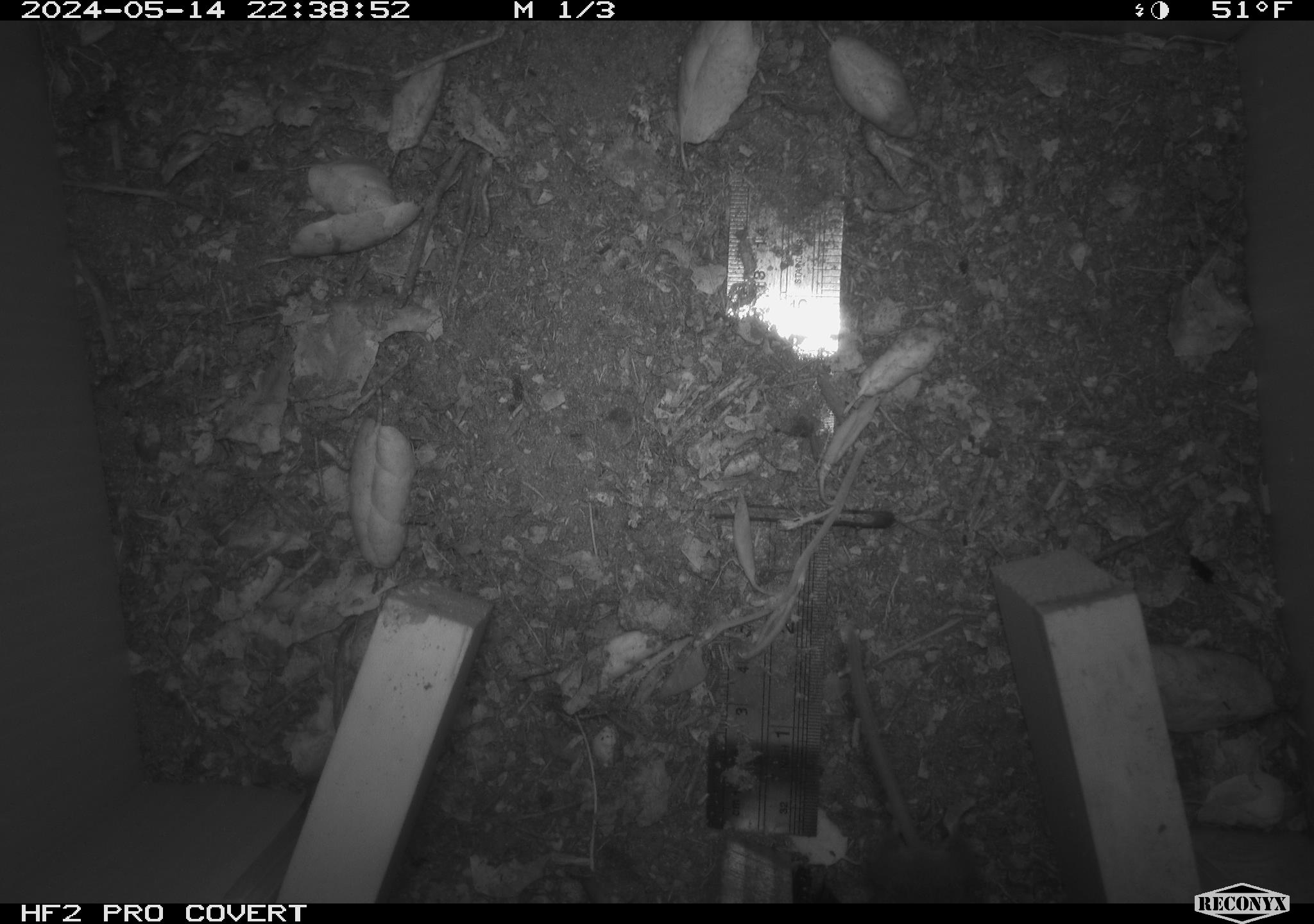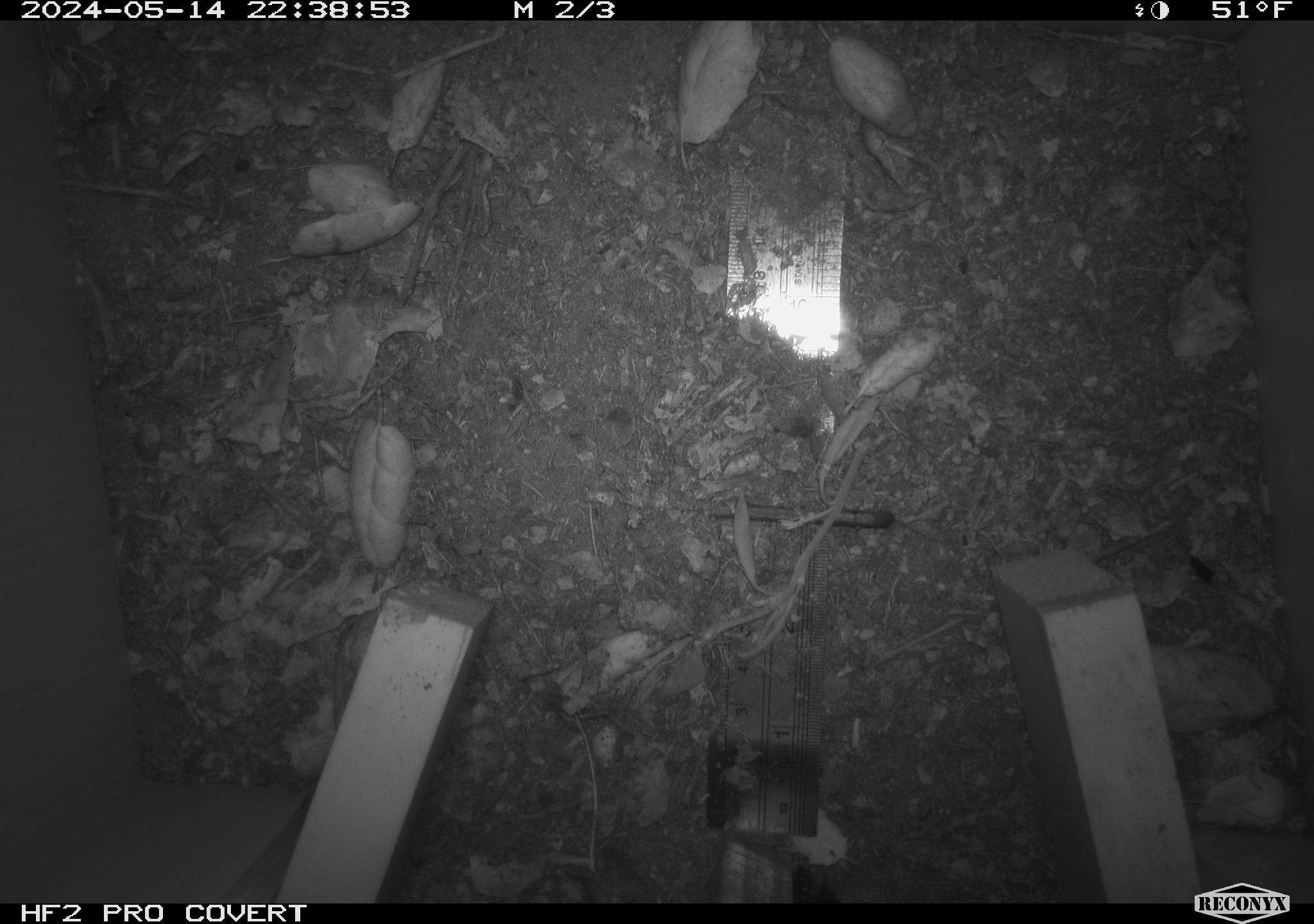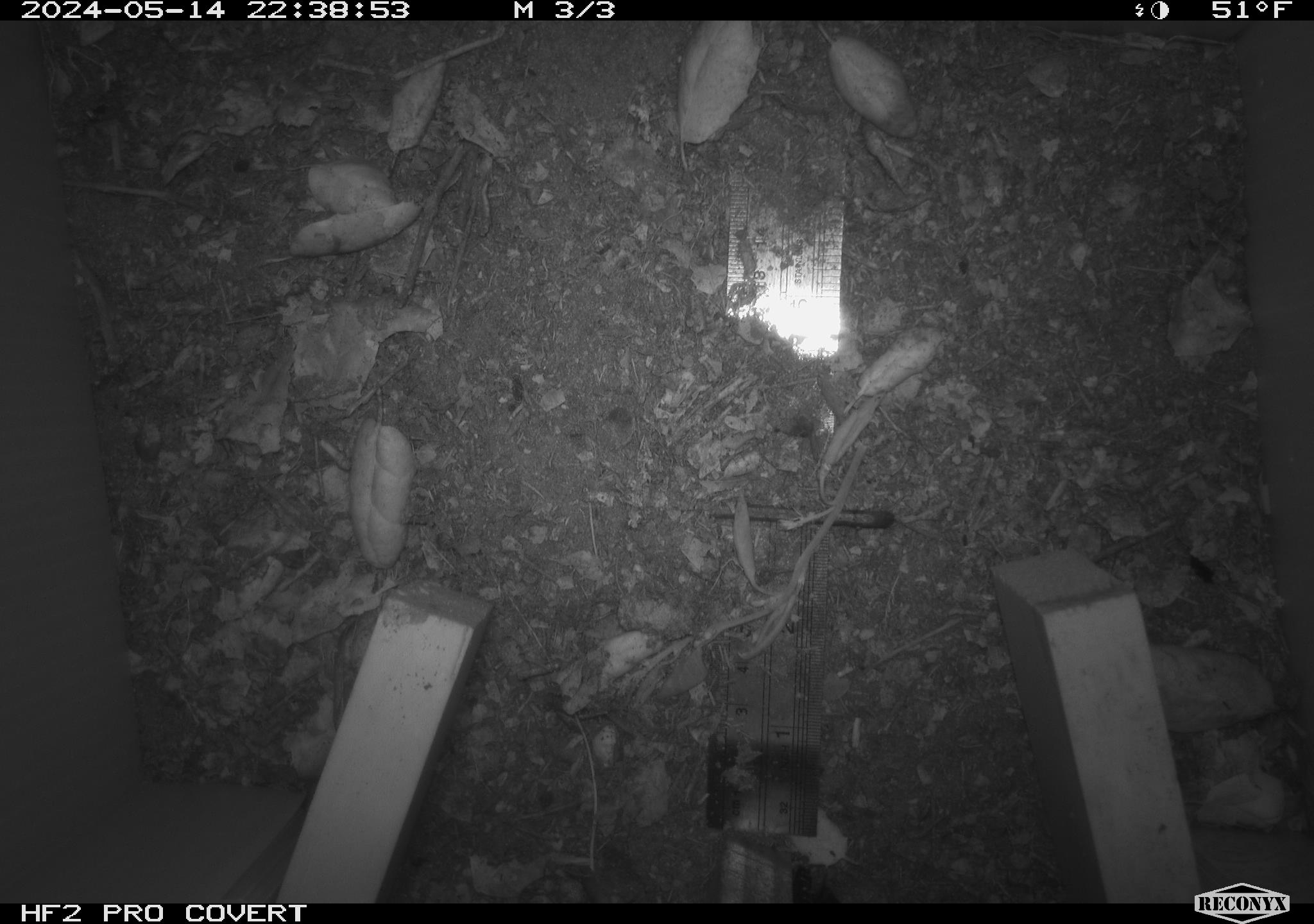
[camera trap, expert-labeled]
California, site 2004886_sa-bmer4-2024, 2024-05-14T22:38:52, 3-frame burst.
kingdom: Animalia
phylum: Chordata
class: Mammalia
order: Rodentia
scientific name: Rodentia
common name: mouse species